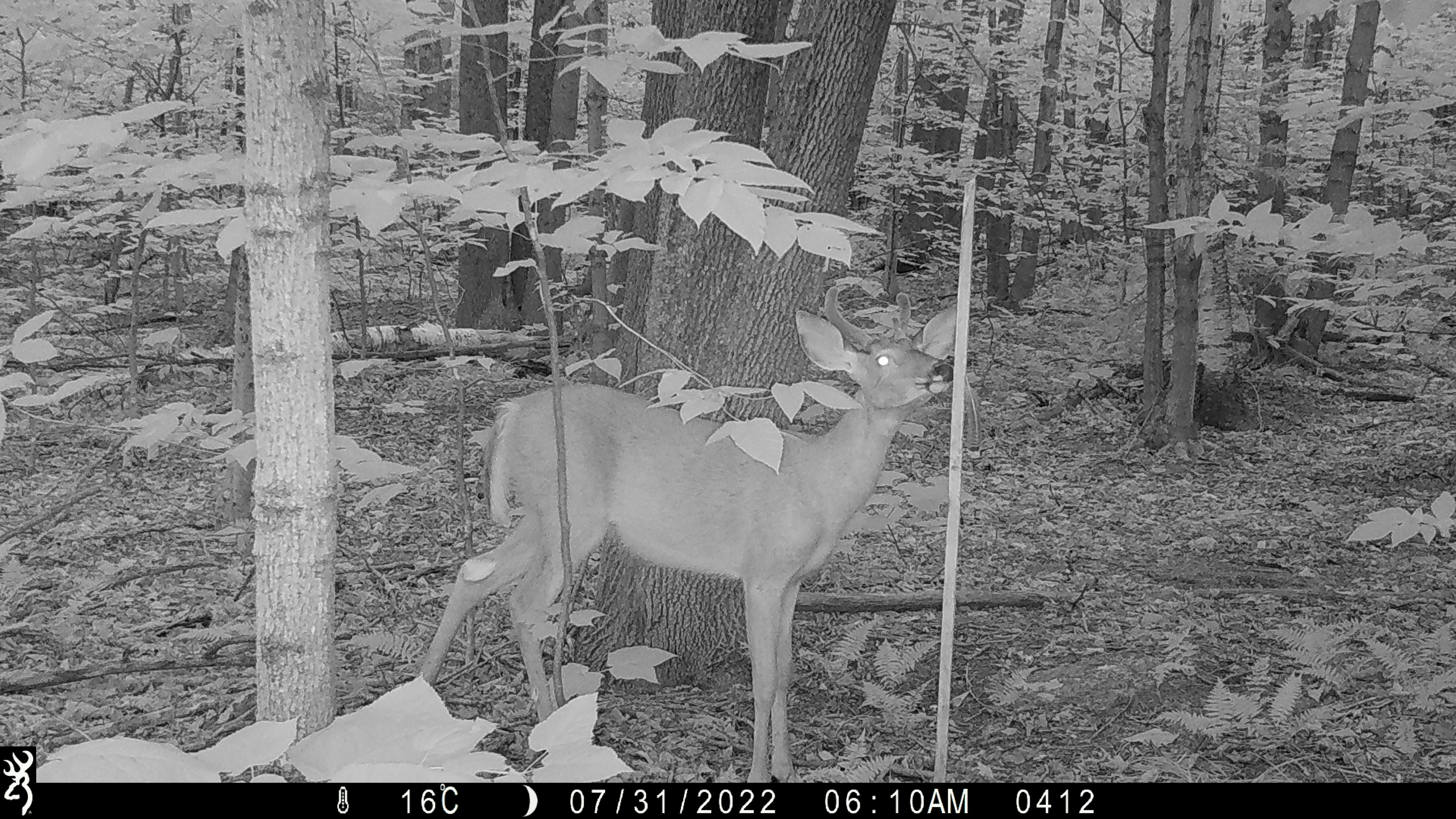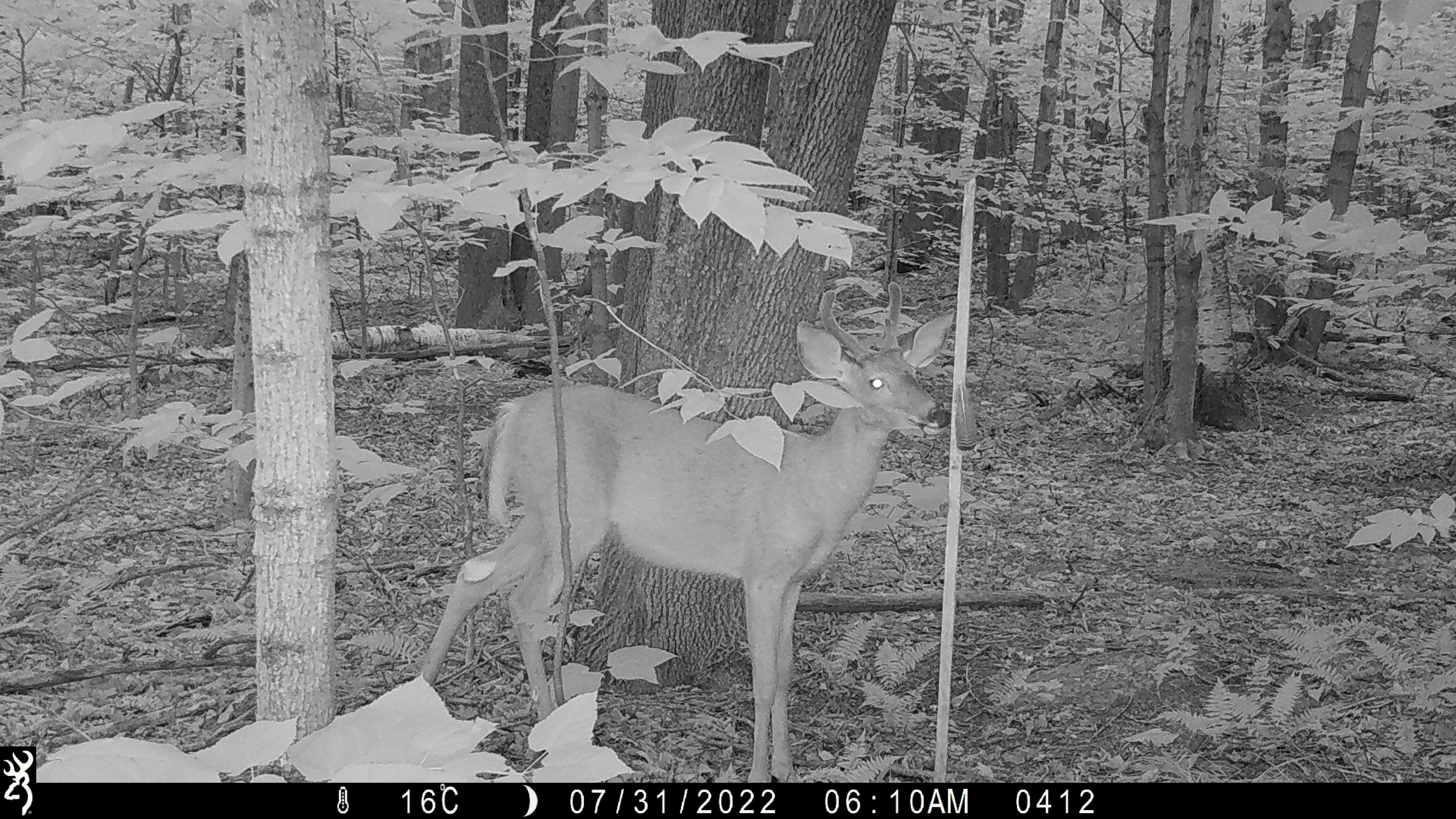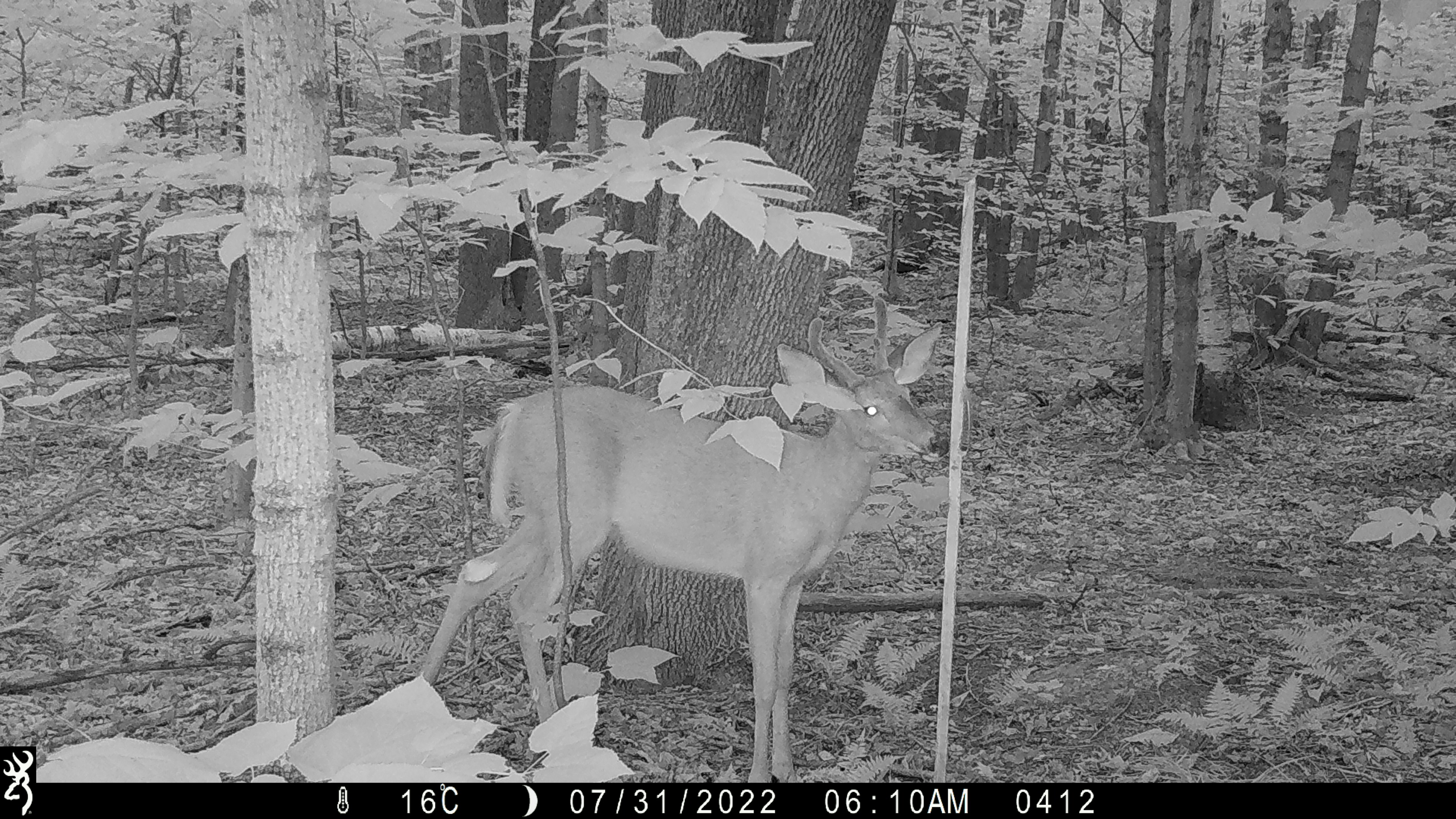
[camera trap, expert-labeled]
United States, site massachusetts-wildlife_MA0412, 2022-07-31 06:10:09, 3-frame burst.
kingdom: Animalia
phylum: Chordata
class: Mammalia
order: Artiodactyla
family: Cervidae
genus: Odocoileus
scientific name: Odocoileus virginianus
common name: white-tailed deer